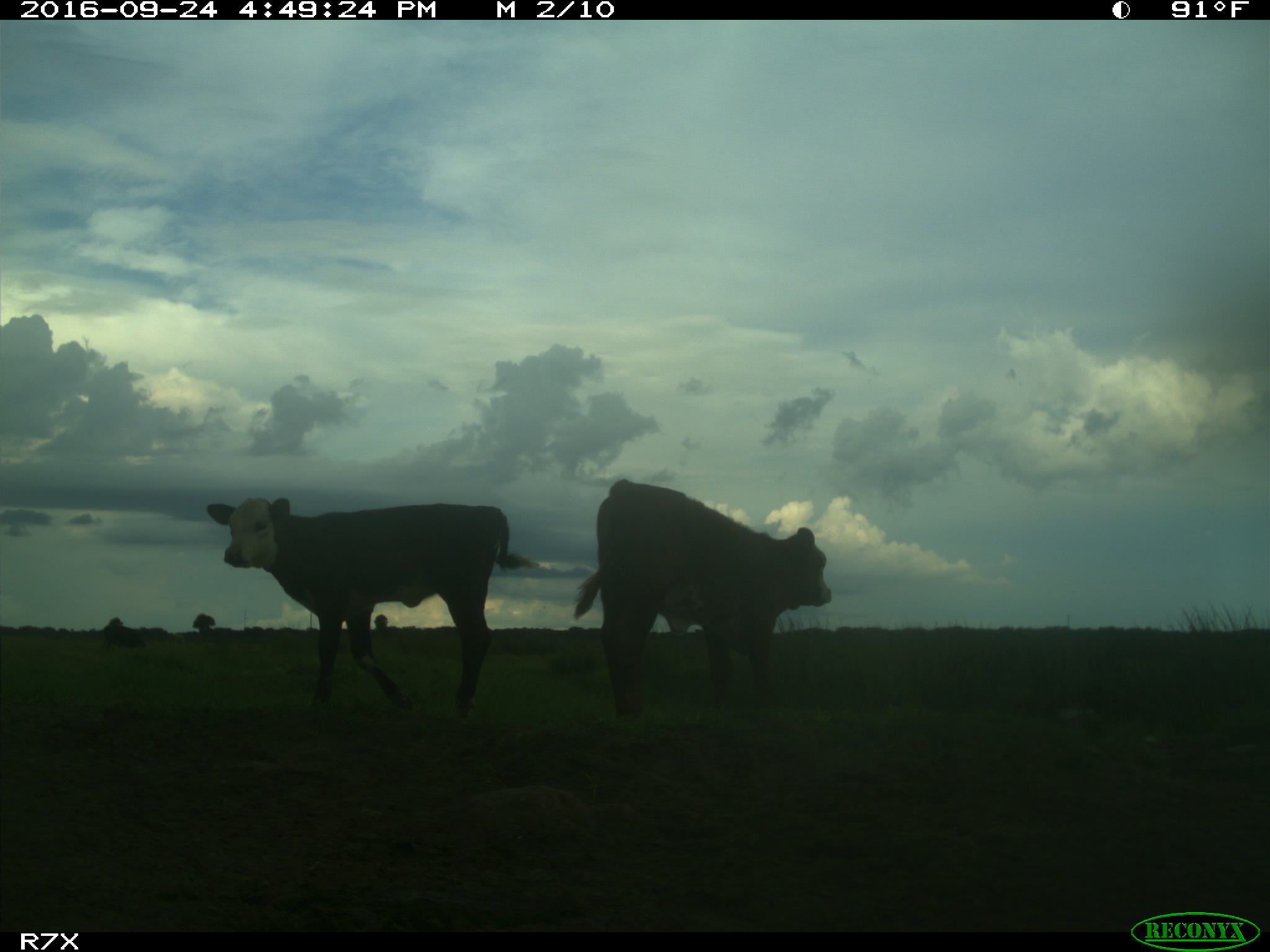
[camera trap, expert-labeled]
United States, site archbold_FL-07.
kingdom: Animalia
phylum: Chordata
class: Mammalia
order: Artiodactyla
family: Bovidae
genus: Bos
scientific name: Bos taurus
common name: domestic cow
Bos taurus (domestic cow).